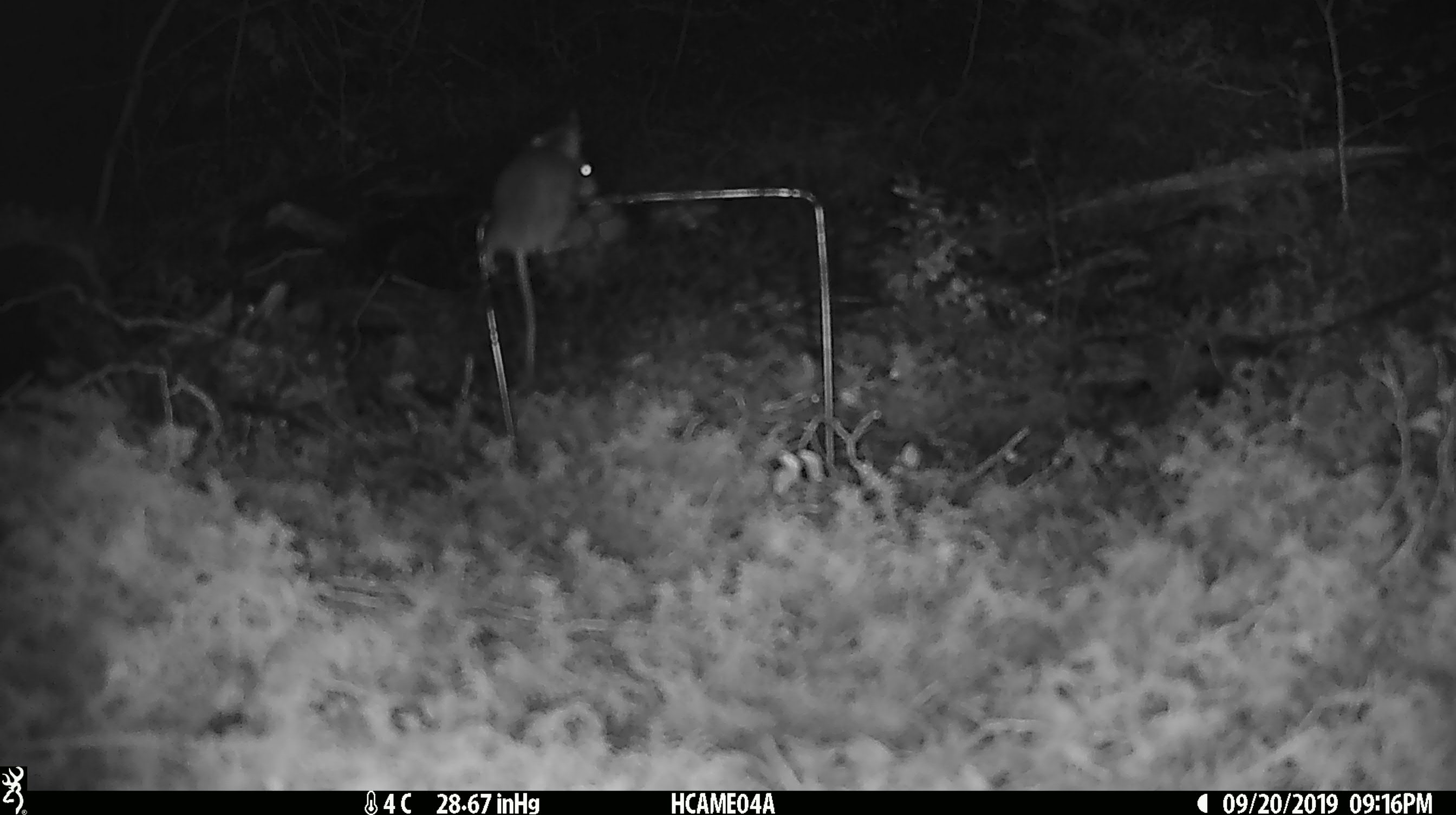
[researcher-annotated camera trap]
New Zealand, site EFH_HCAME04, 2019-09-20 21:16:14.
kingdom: Animalia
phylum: Chordata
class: Mammalia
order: Rodentia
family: Muridae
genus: Mus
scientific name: Mus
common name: mouse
Mouse (Mus).